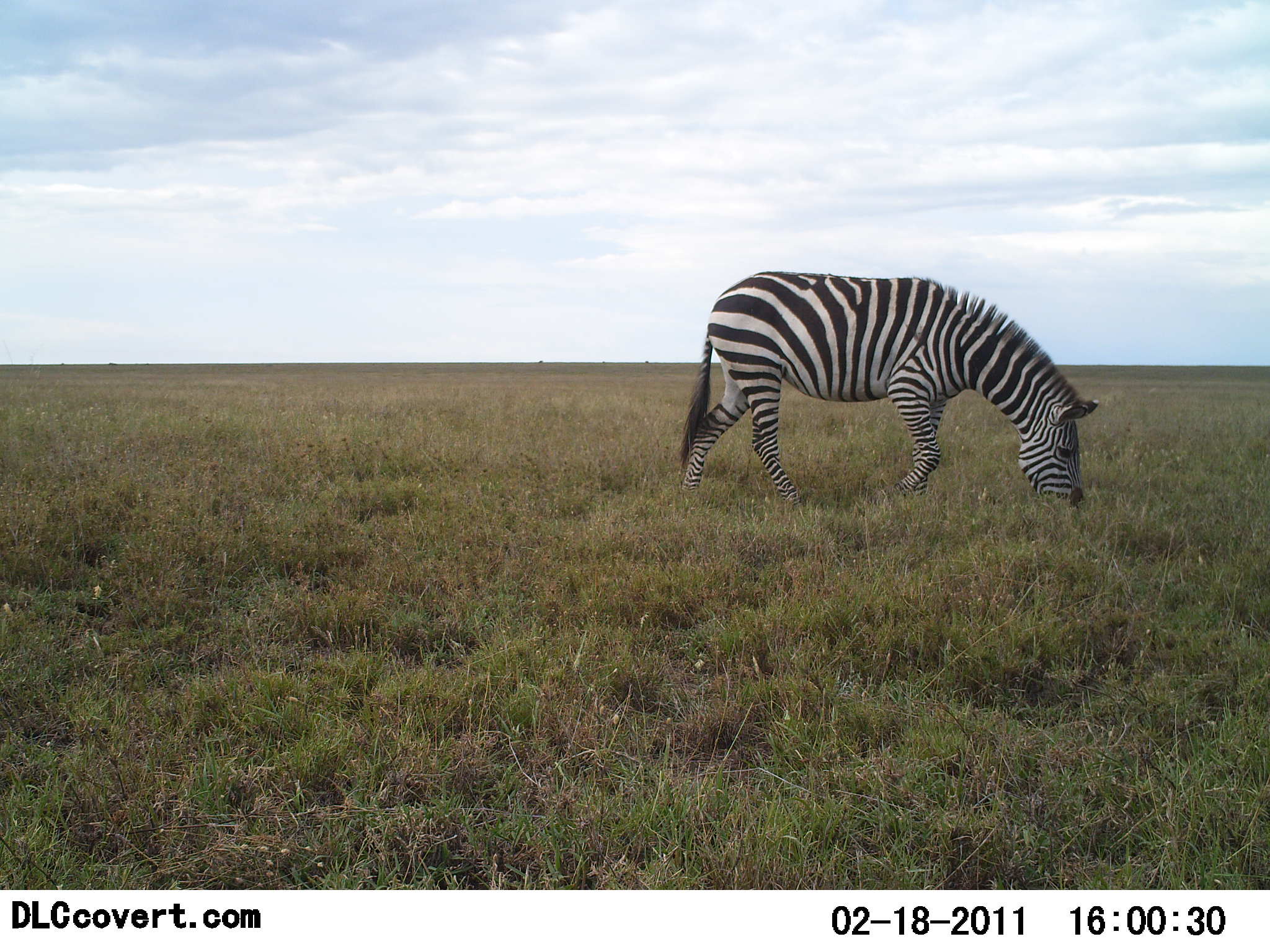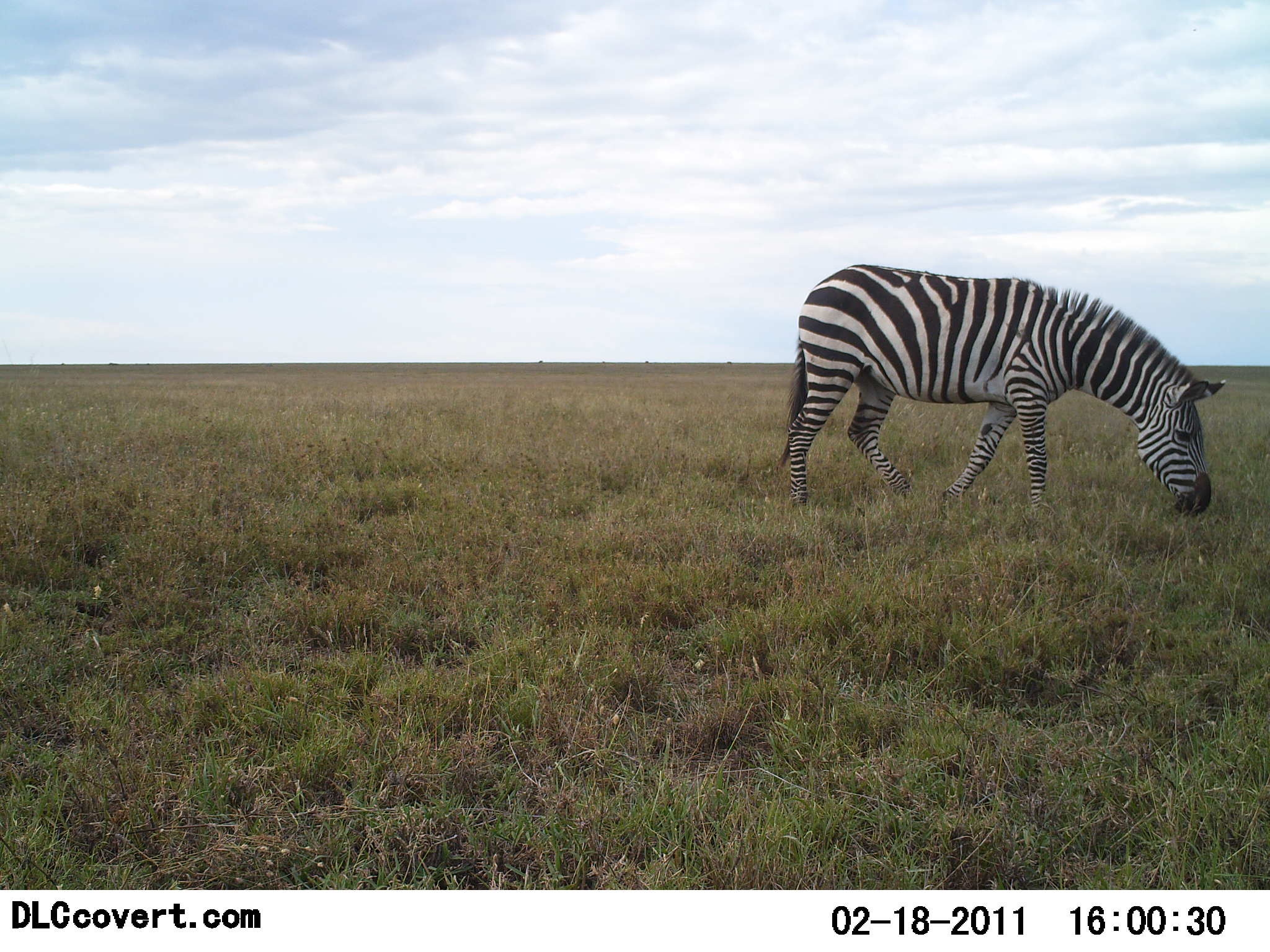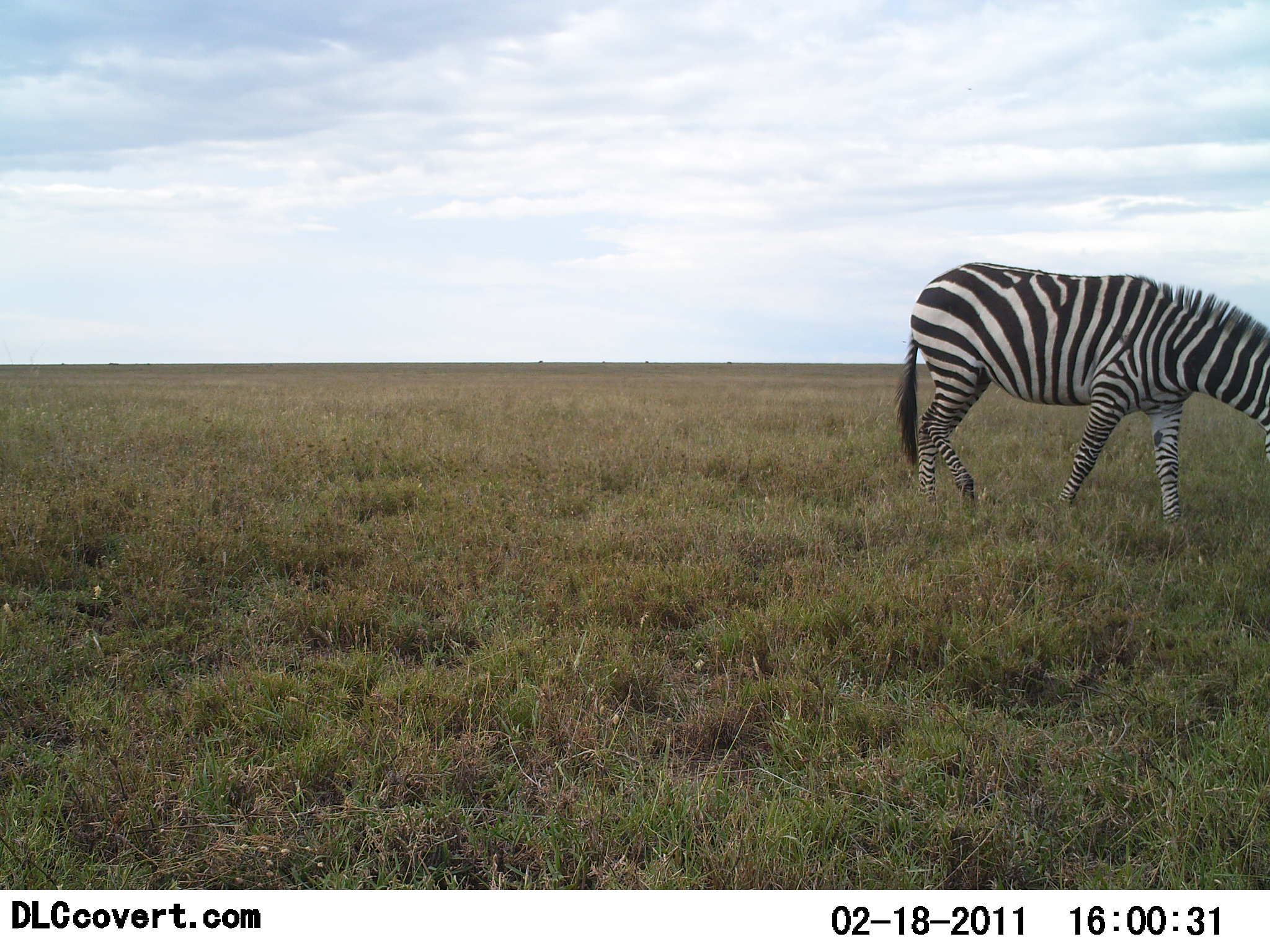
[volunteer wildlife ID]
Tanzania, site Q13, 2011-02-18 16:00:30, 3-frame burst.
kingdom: Animalia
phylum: Chordata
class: Mammalia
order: Perissodactyla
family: Equidae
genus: Equus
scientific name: Equus quagga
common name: plains zebra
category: zebra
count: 1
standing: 20%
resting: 0%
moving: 60%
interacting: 0%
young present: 0%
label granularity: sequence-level